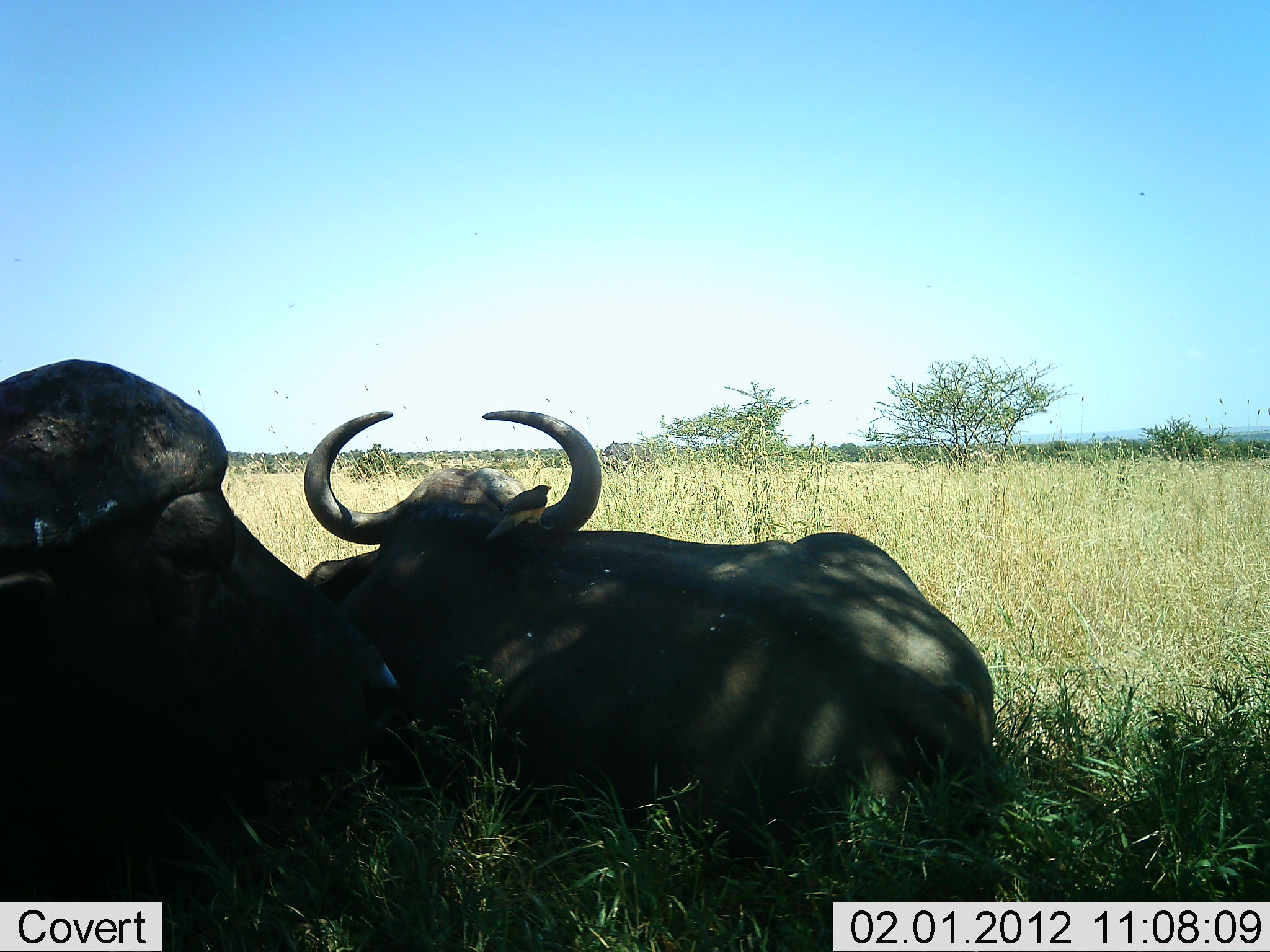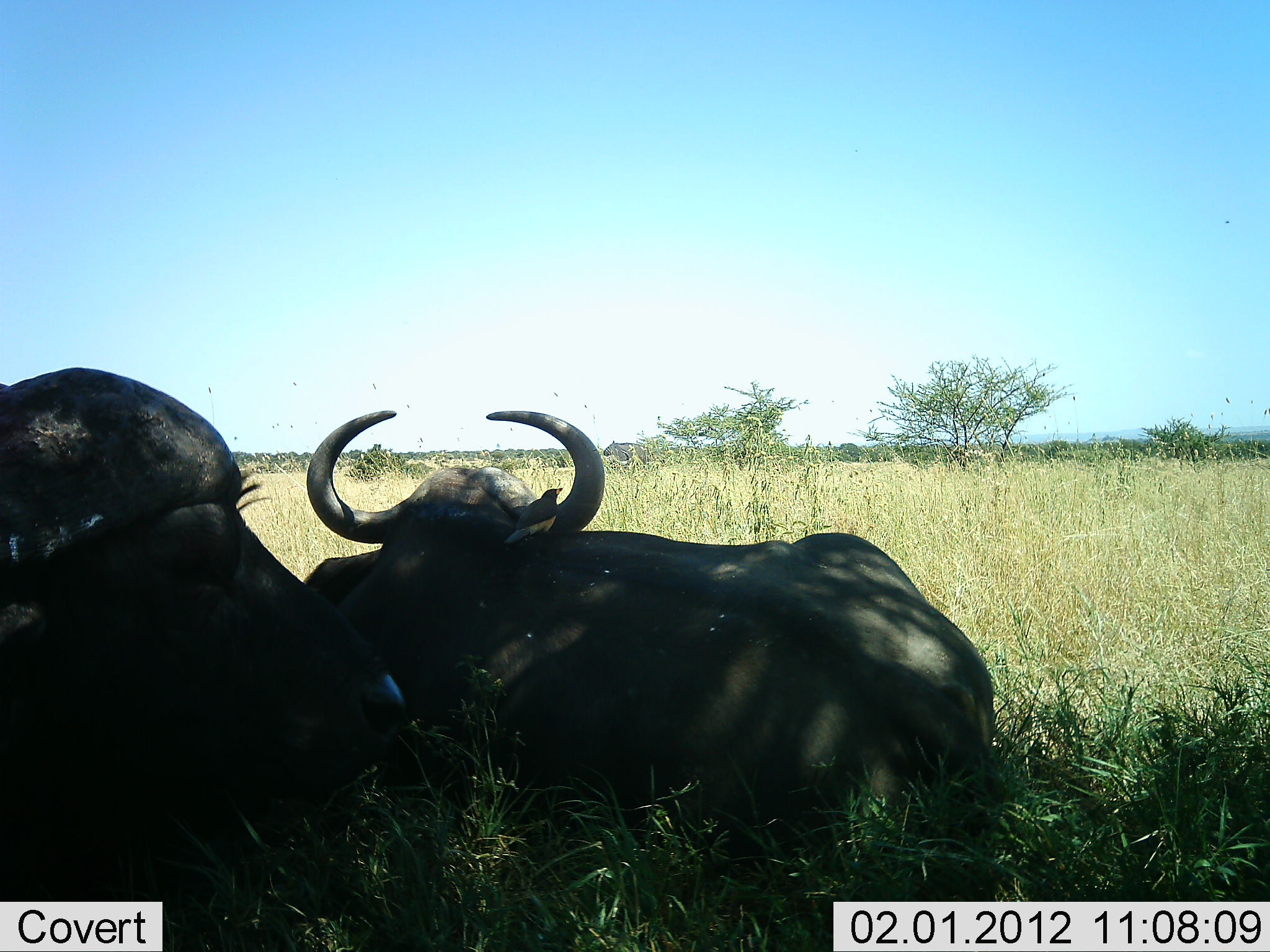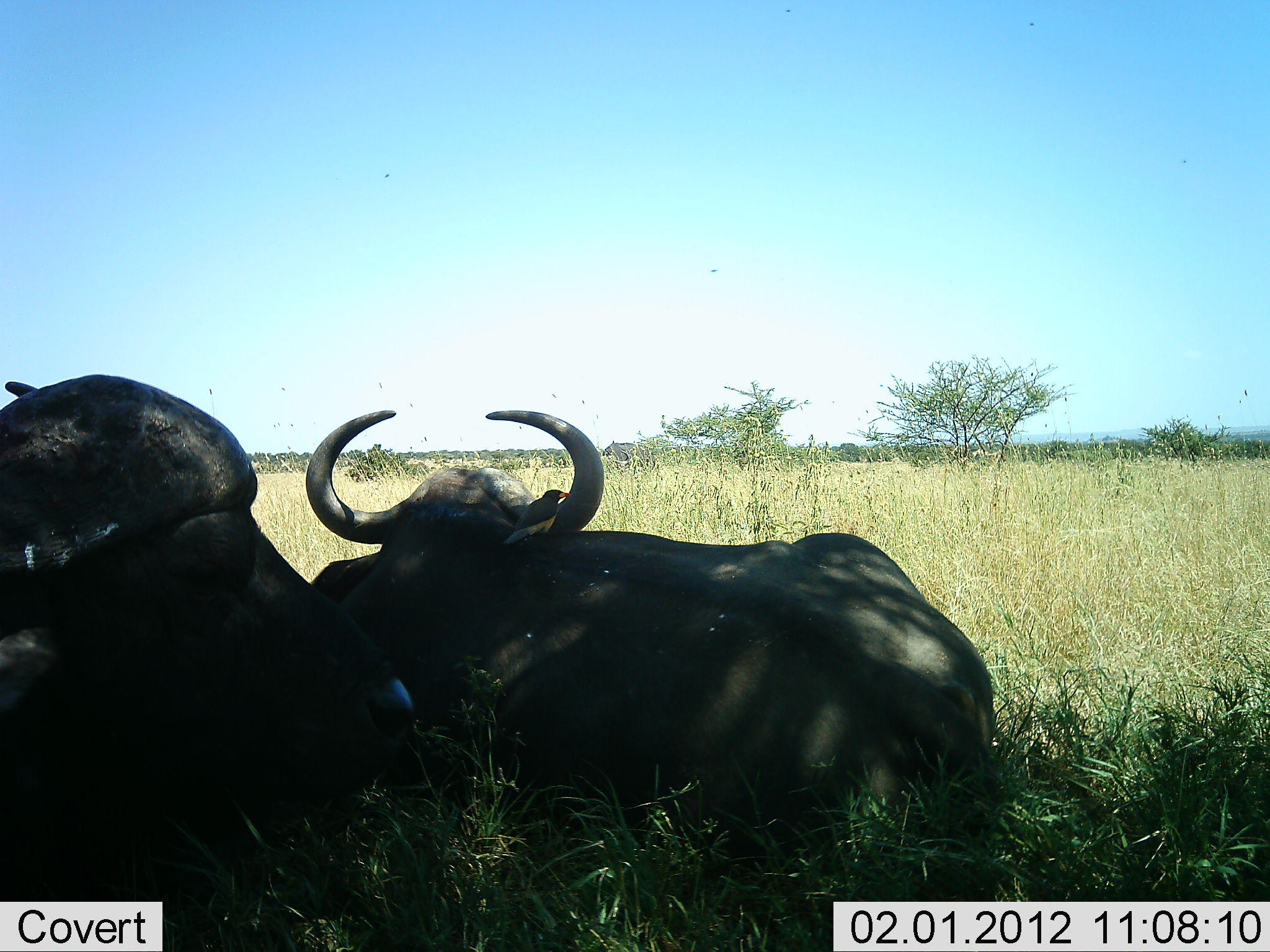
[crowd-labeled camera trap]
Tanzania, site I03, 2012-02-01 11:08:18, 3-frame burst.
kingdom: Animalia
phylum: Chordata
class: Mammalia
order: Artiodactyla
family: Bovidae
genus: Syncerus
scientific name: Syncerus caffer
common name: cape buffalo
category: buffalo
Buffalo (cape buffalo) (Syncerus caffer), count 2. Behavior (volunteer vote fractions): standing 0%, resting 100%, moving 0%, interacting 0%. Young present (vote fraction): 0%. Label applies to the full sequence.